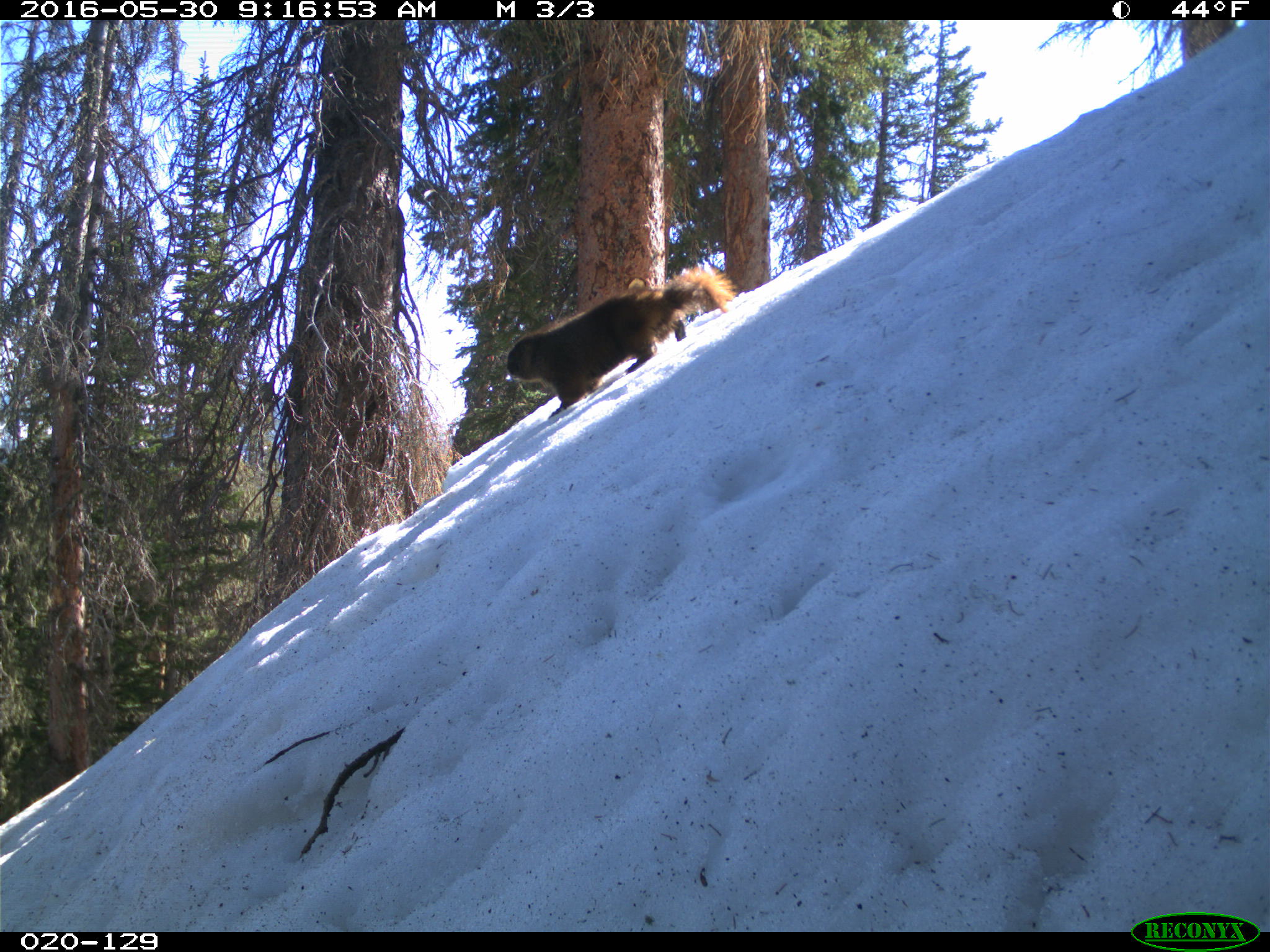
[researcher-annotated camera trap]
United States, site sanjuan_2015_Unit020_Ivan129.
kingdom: Animalia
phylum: Chordata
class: Mammalia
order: Rodentia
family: Sciuridae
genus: Marmota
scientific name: Marmota flaviventris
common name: yellow-bellied marmot